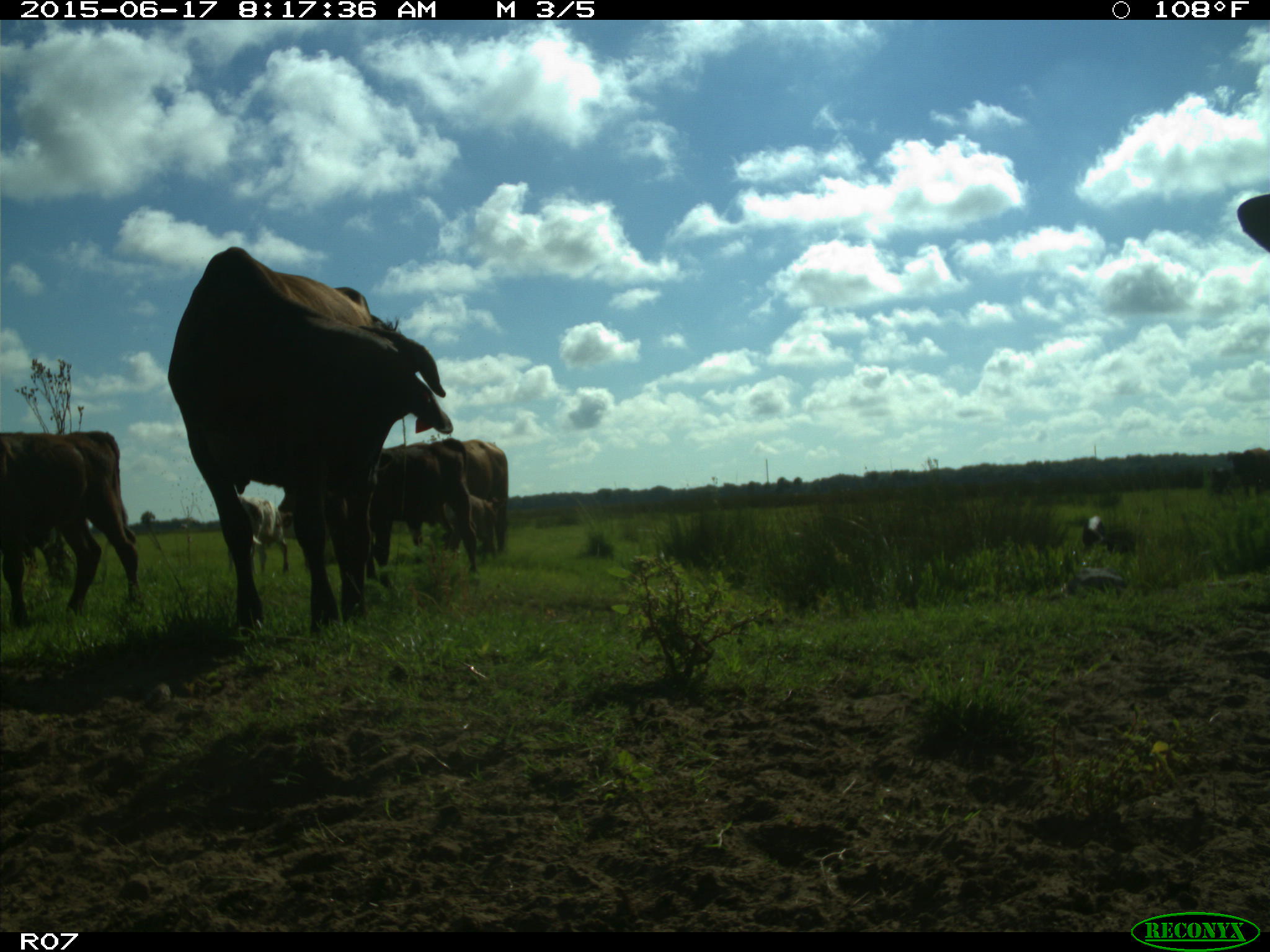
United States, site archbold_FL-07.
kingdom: Animalia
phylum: Chordata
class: Mammalia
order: Artiodactyla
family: Bovidae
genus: Bos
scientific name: Bos taurus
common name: domestic cow